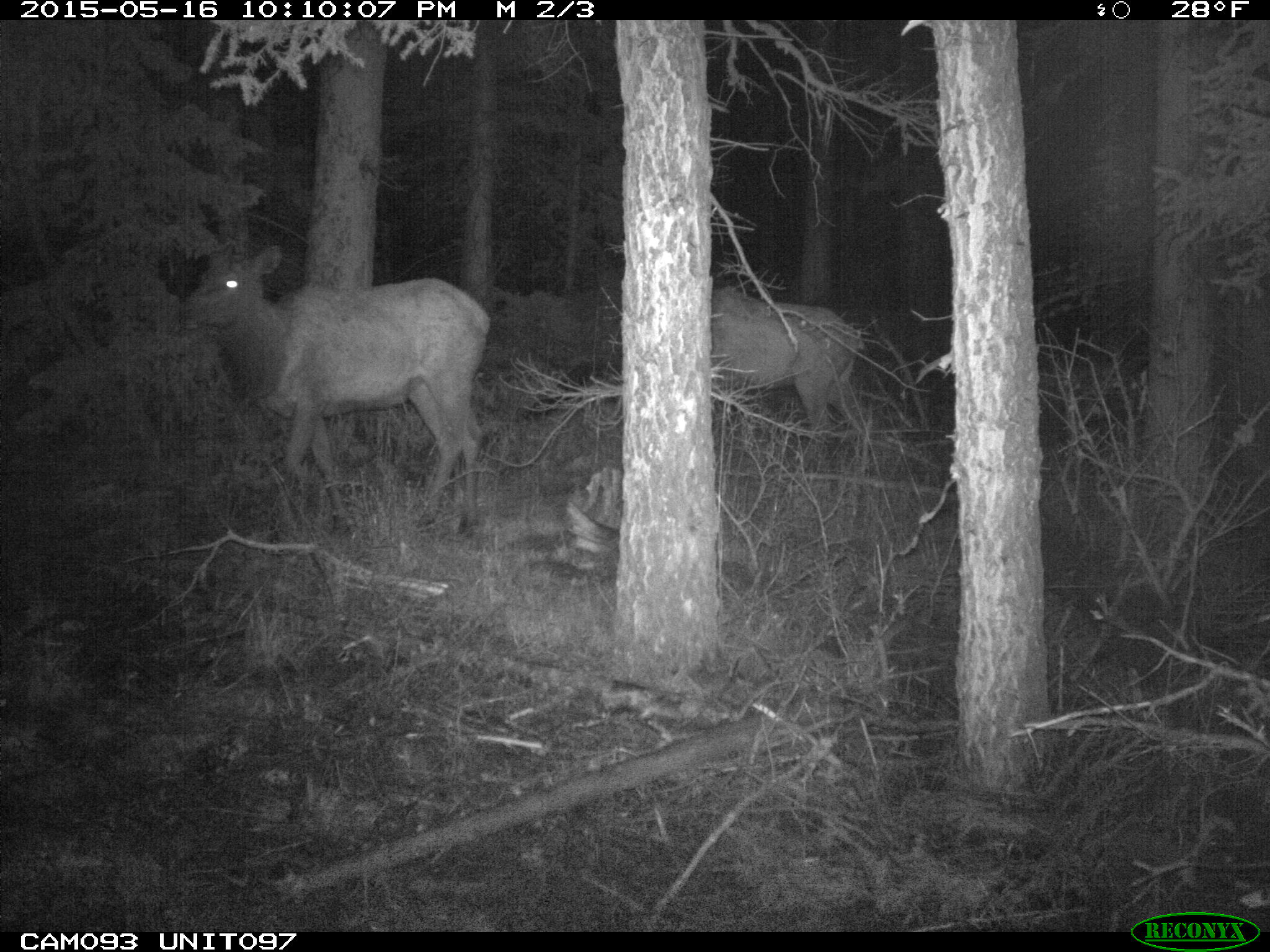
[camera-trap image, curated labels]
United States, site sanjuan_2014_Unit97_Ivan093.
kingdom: Animalia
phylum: Chordata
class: Mammalia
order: Artiodactyla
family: Cervidae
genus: Cervus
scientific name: Cervus elaphus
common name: red deer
Cervus elaphus (red deer).